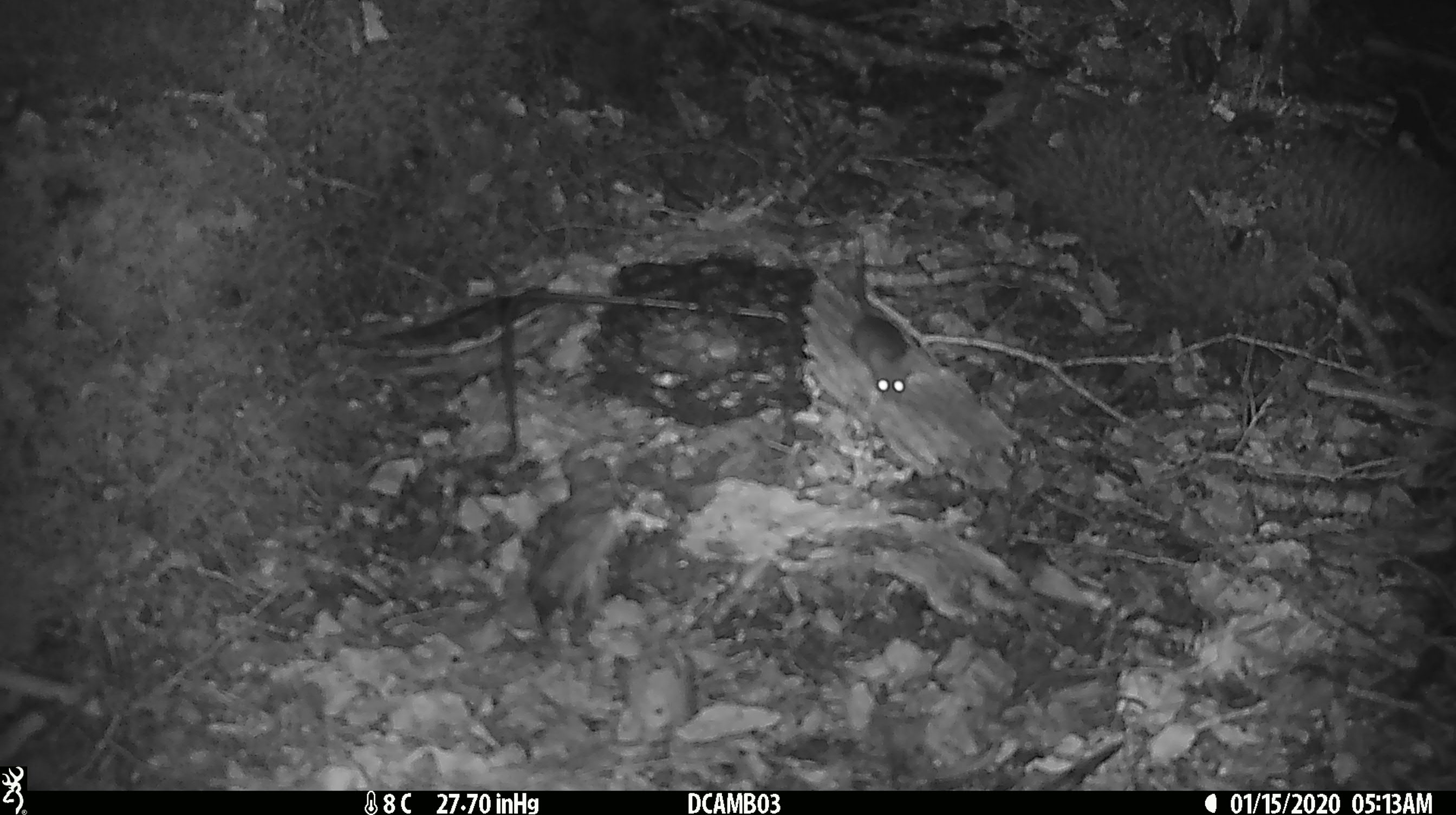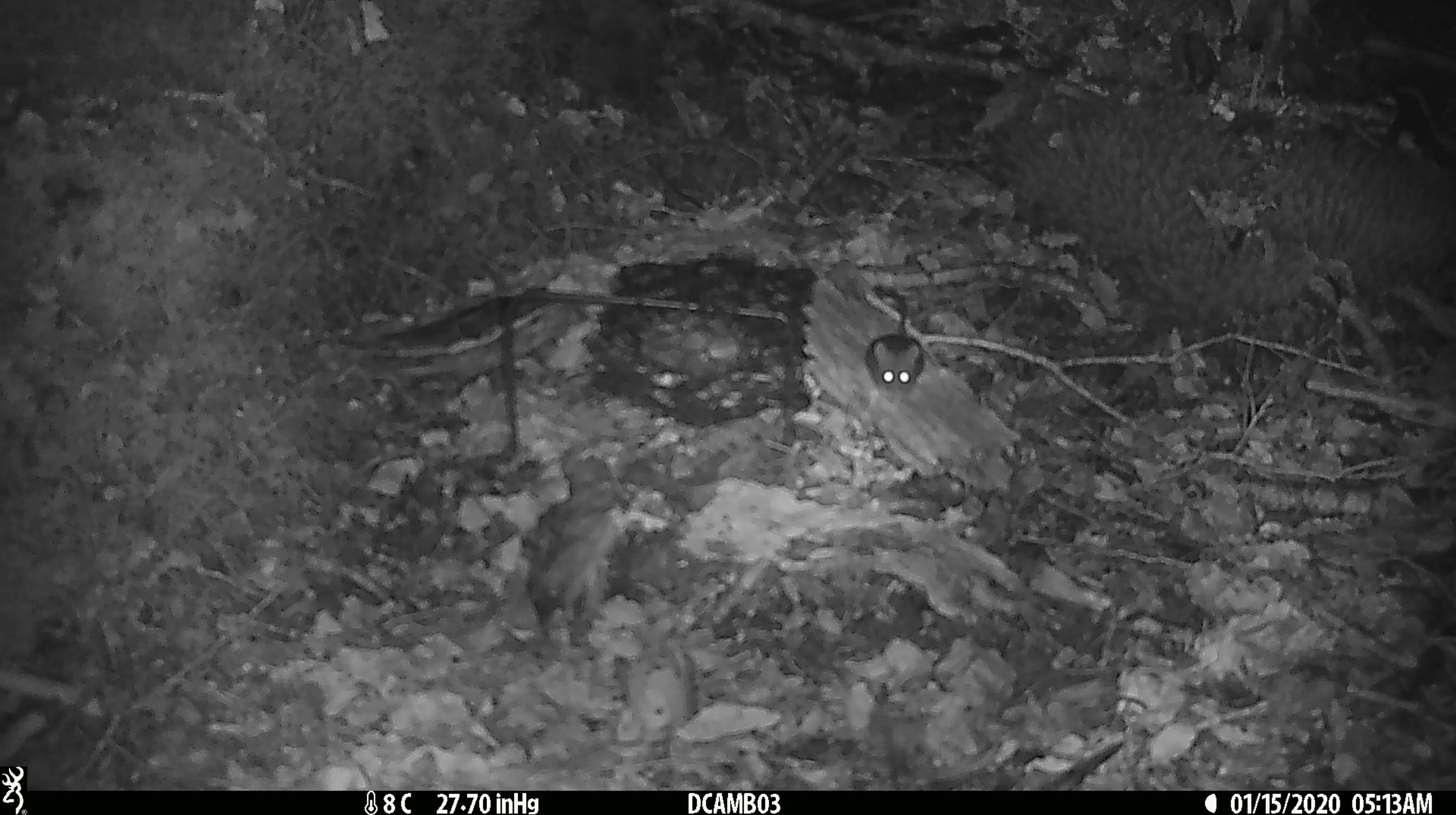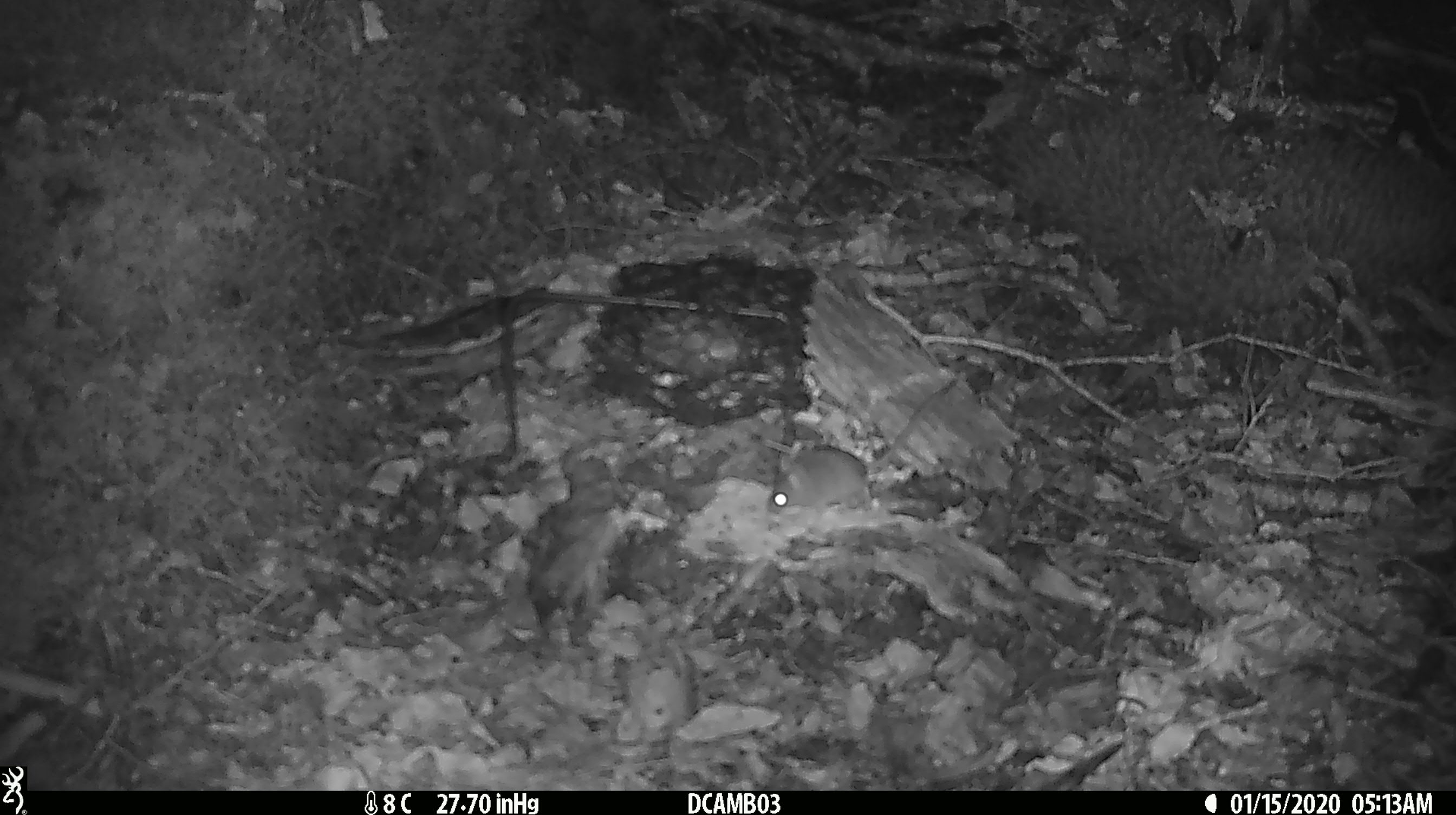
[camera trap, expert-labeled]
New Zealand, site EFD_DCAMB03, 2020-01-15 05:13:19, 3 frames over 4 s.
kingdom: Animalia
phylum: Chordata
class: Mammalia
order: Rodentia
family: Muridae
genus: Mus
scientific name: Mus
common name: mouse